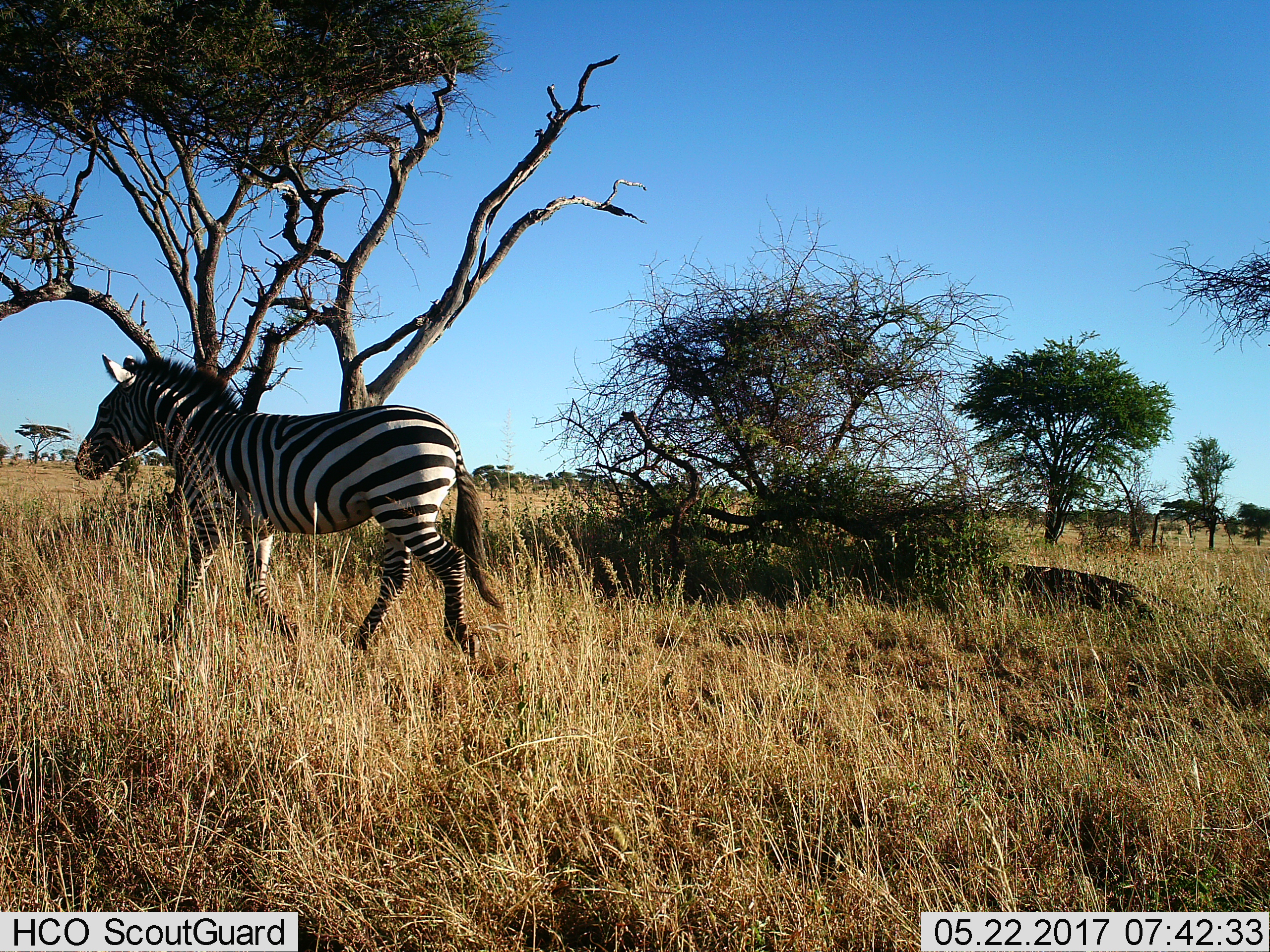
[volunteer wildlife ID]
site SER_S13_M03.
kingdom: Animalia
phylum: Chordata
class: Mammalia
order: Perissodactyla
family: Equidae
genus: Equus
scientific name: Equus quagga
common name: plains zebra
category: zebraplains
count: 1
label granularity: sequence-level